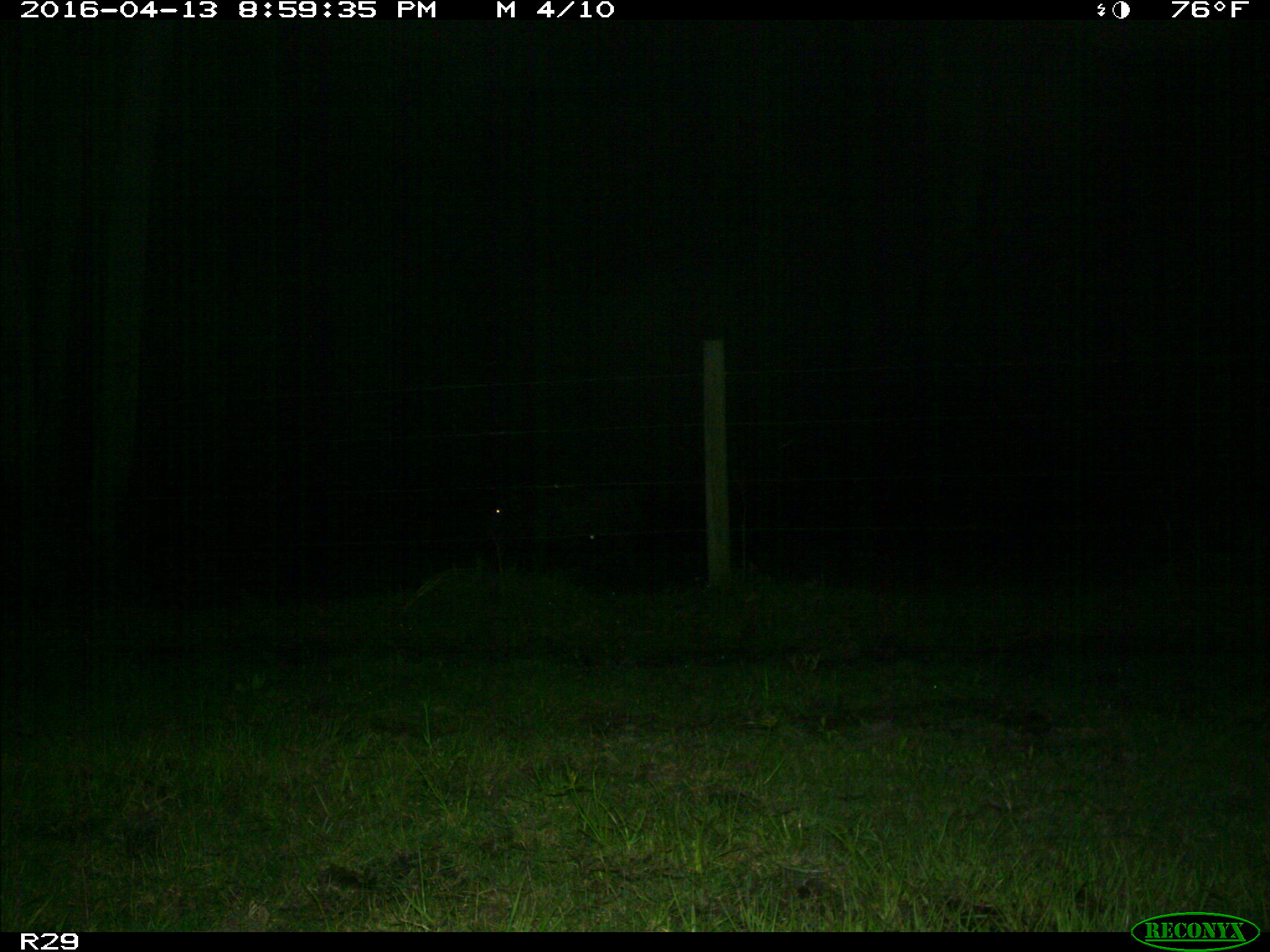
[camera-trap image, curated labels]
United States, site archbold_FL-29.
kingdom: Animalia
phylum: Chordata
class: Mammalia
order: Artiodactyla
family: Bovidae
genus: Bos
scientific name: Bos taurus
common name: domestic cow